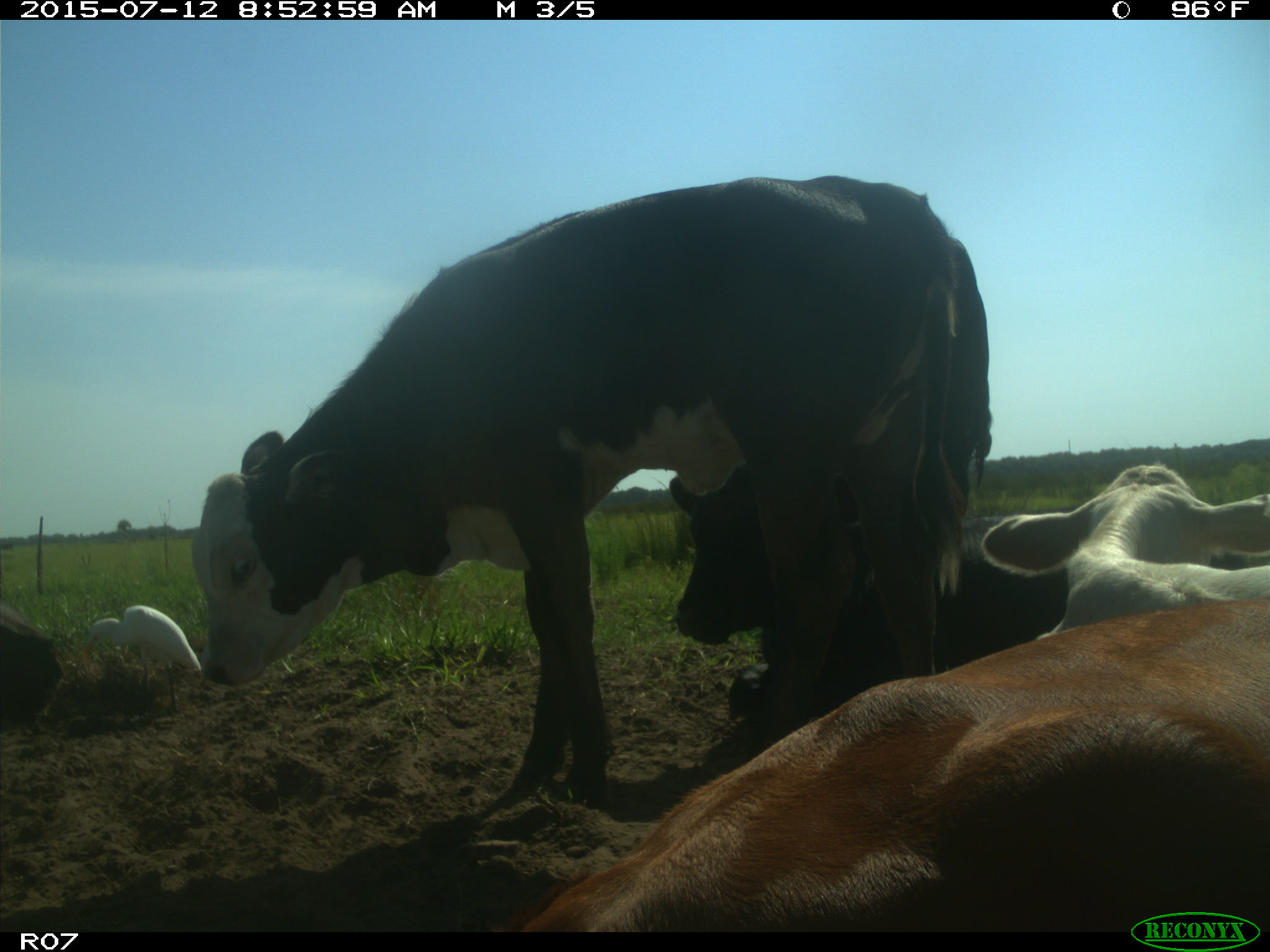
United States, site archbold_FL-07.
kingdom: Animalia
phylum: Chordata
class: Mammalia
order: Artiodactyla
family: Bovidae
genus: Bos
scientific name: Bos taurus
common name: domestic cow